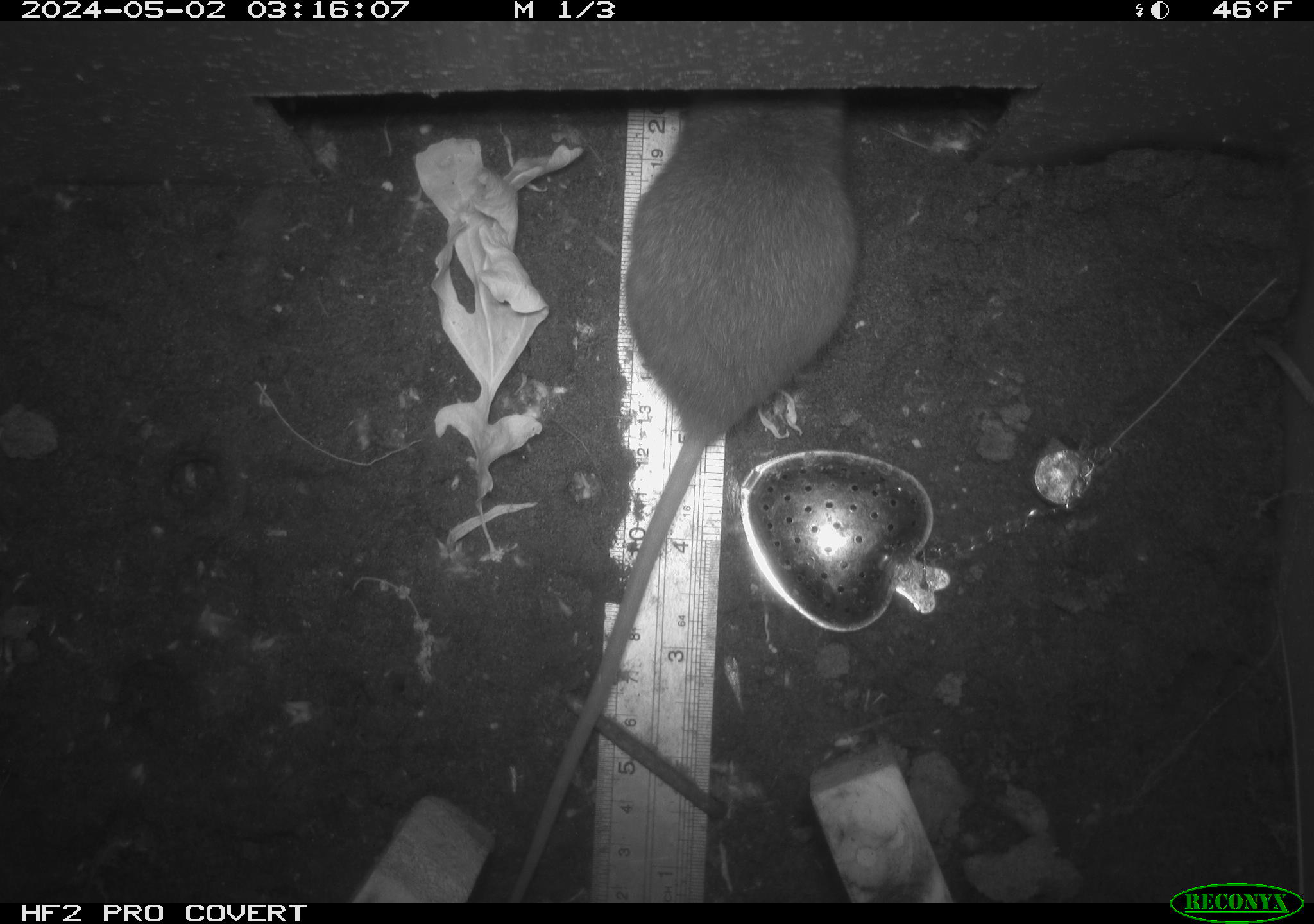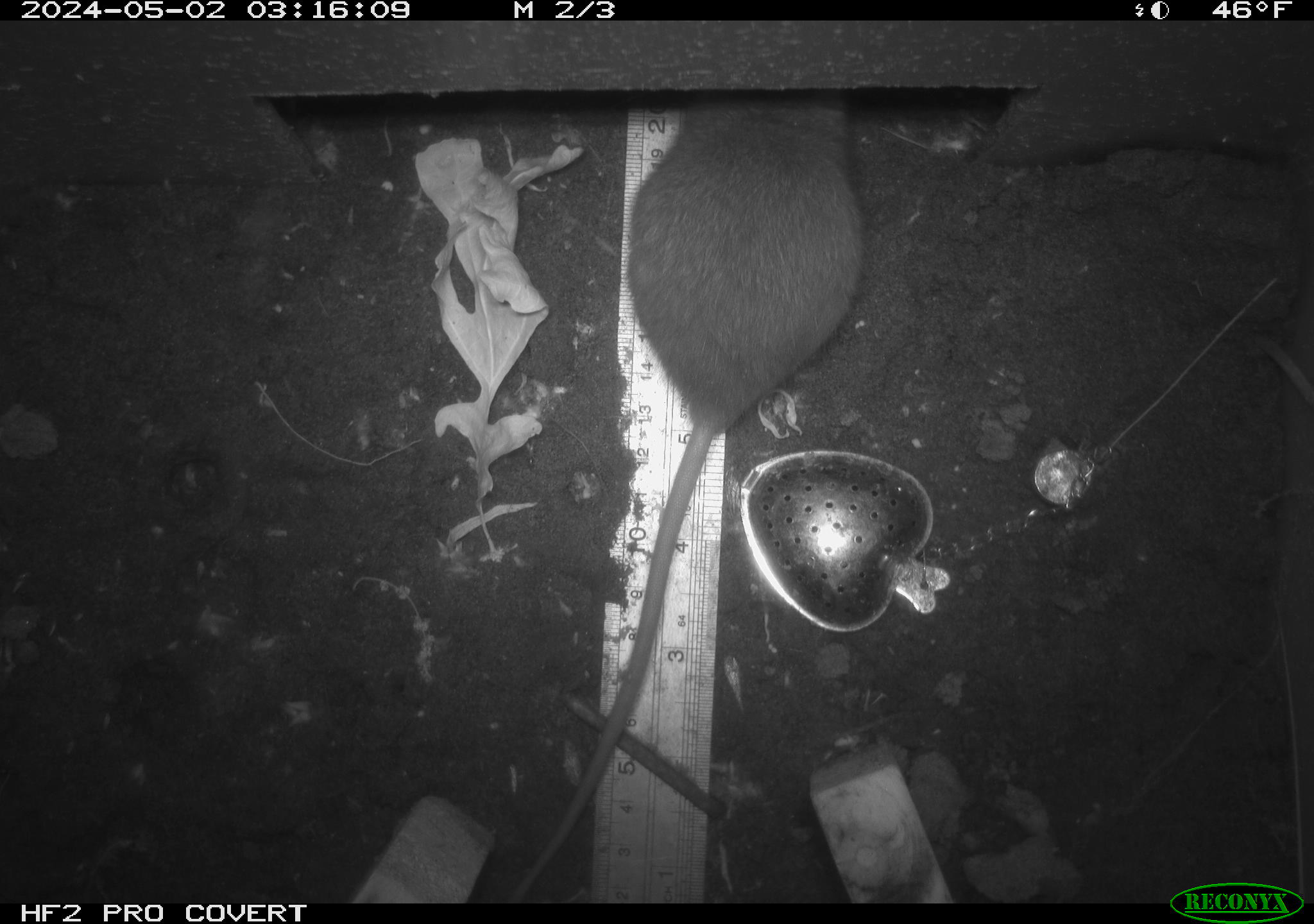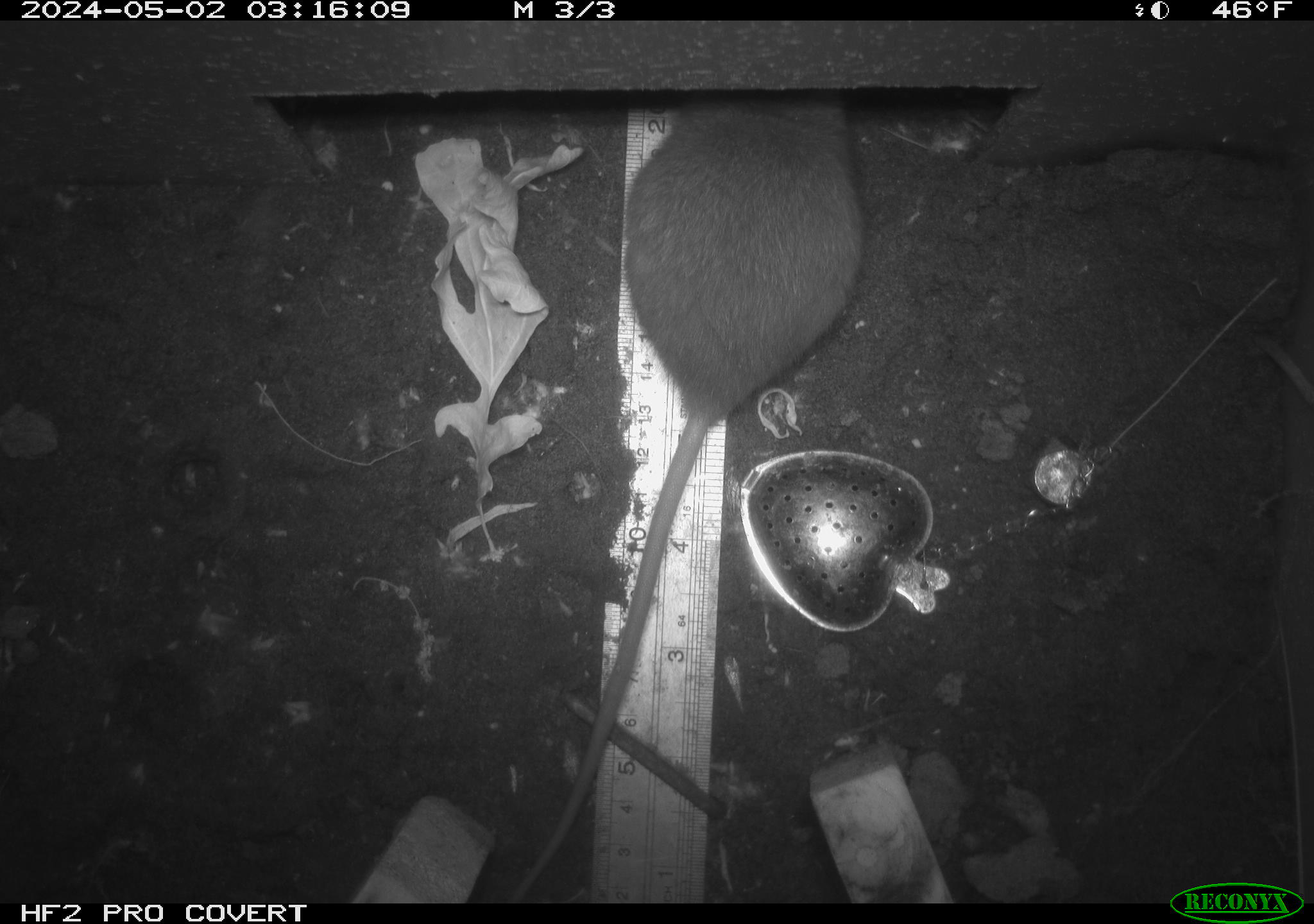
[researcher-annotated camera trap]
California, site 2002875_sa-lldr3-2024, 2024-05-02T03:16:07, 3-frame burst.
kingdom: Animalia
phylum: Chordata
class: Mammalia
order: Rodentia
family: Muridae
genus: Rattus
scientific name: Rattus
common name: rat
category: rattus species